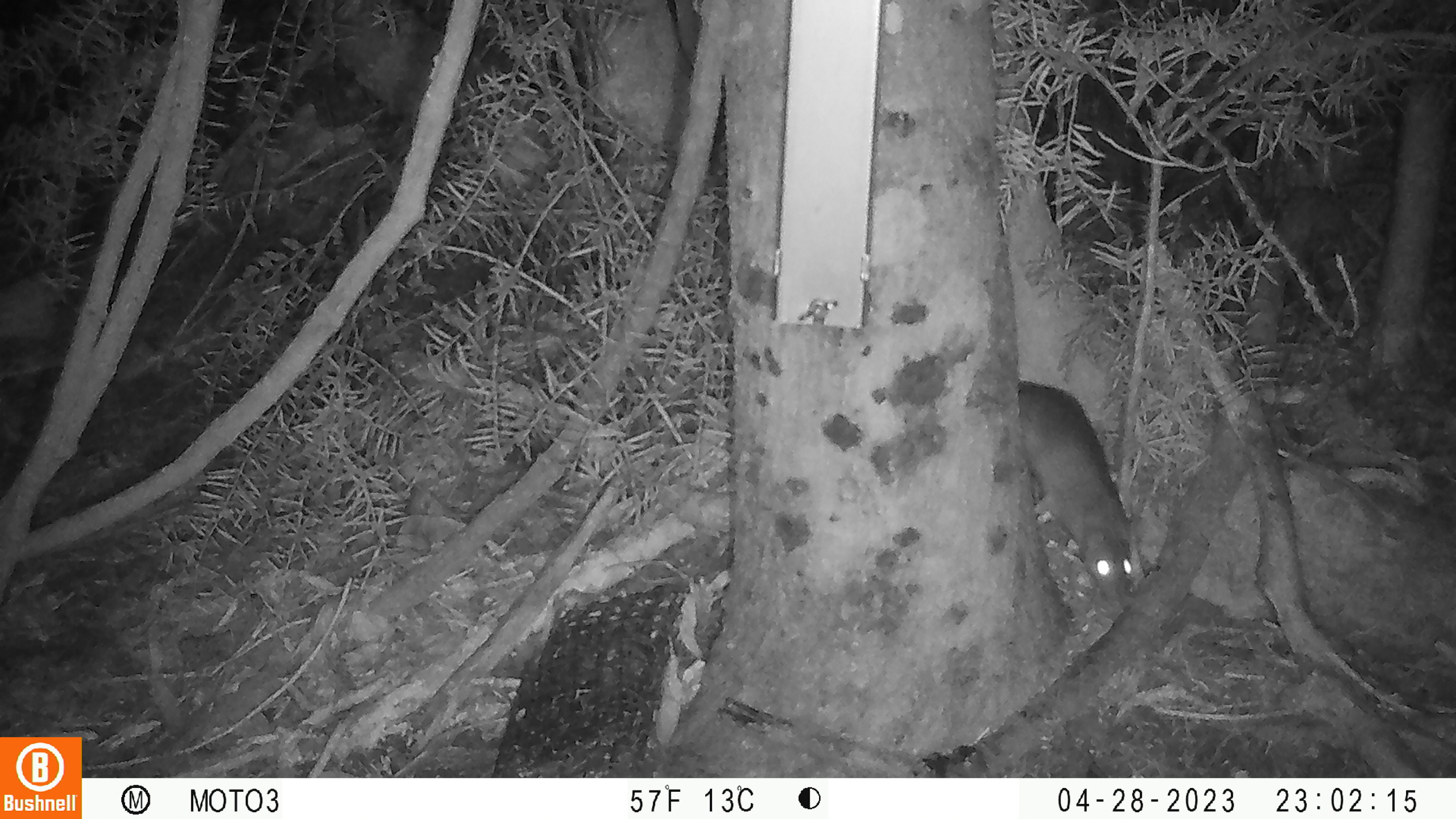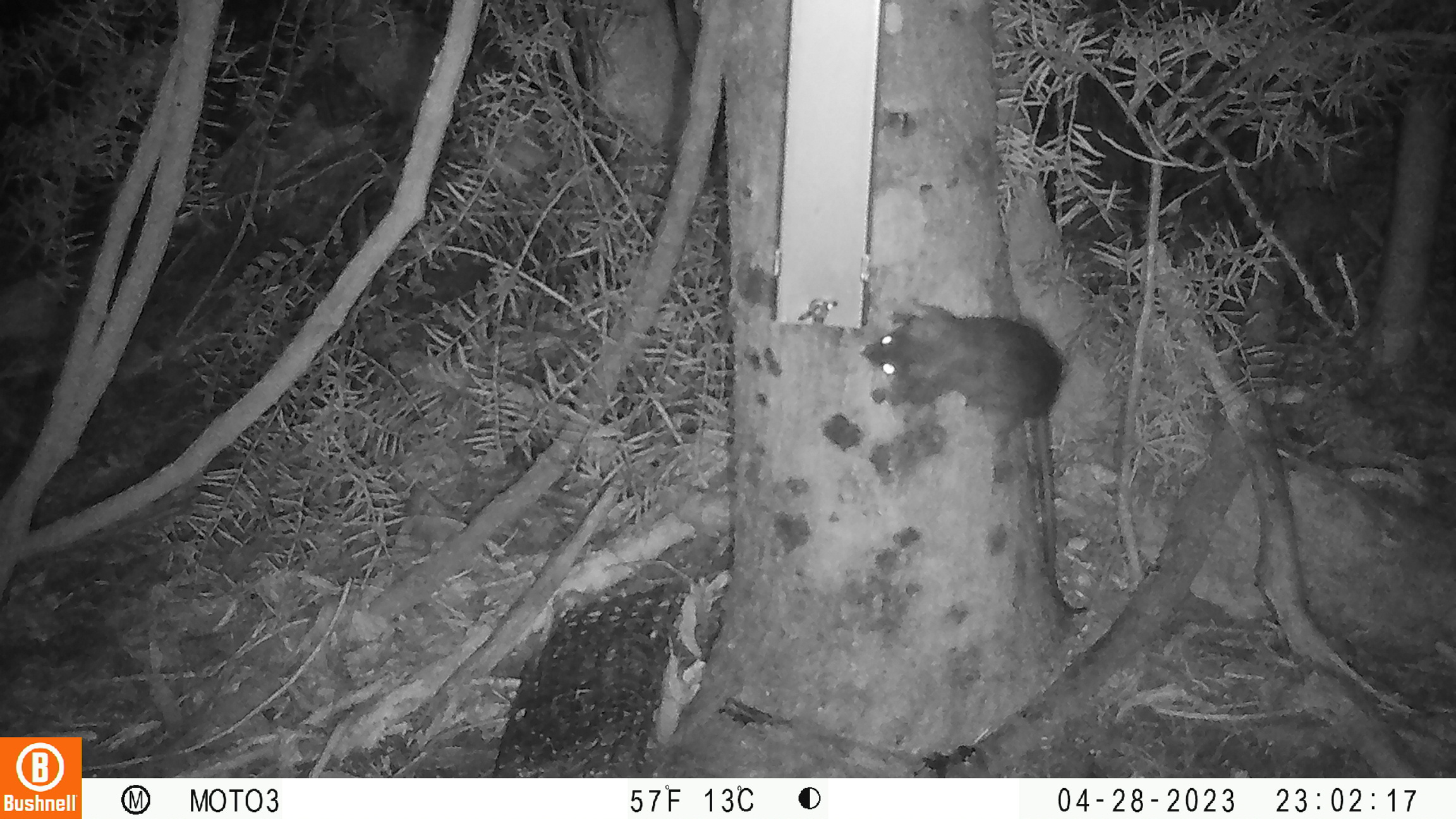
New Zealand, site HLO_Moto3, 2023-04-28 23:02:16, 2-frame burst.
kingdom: Animalia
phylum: Chordata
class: Mammalia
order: Rodentia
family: Muridae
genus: Rattus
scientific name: Rattus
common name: rat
Rat (Rattus).